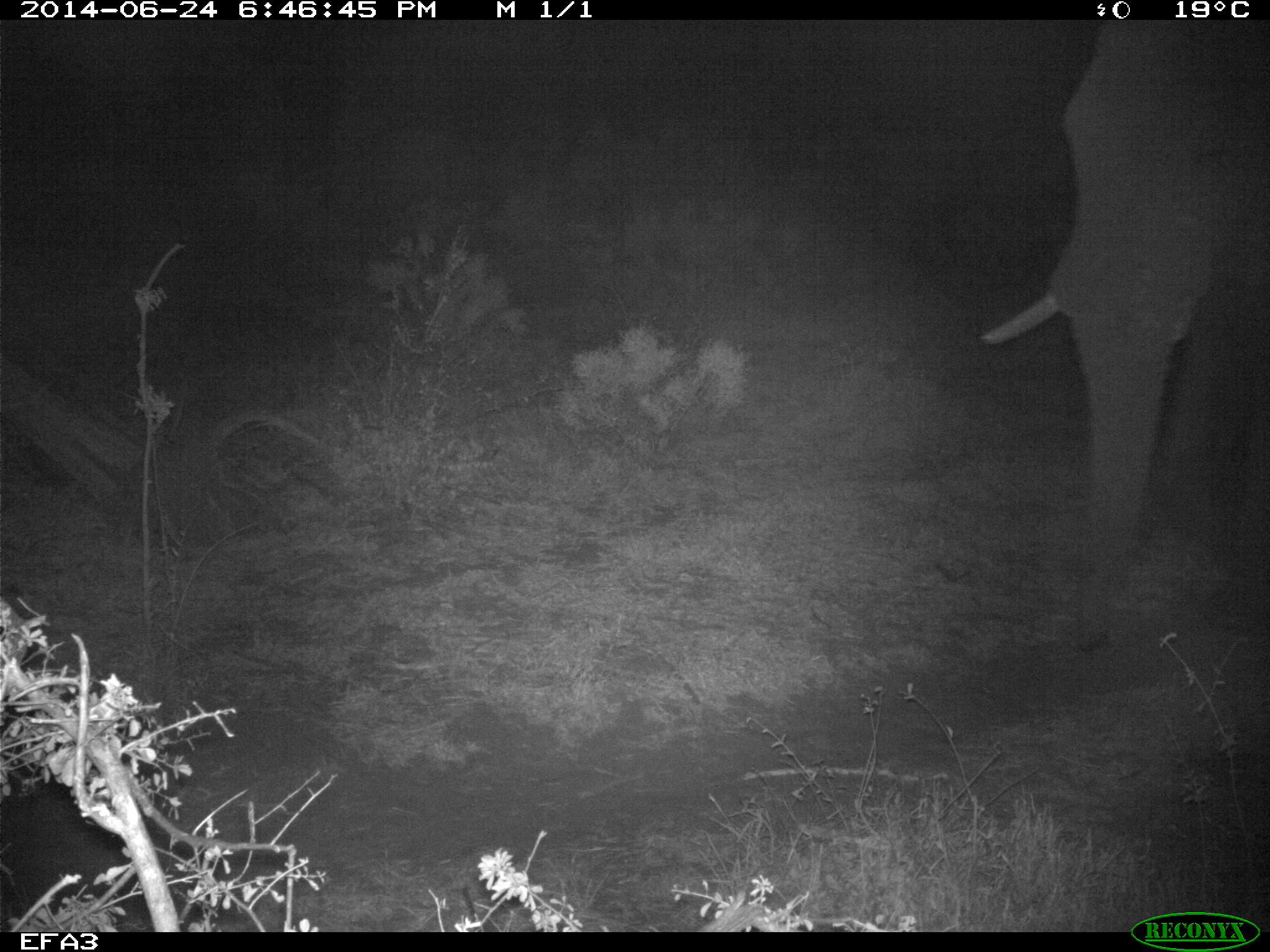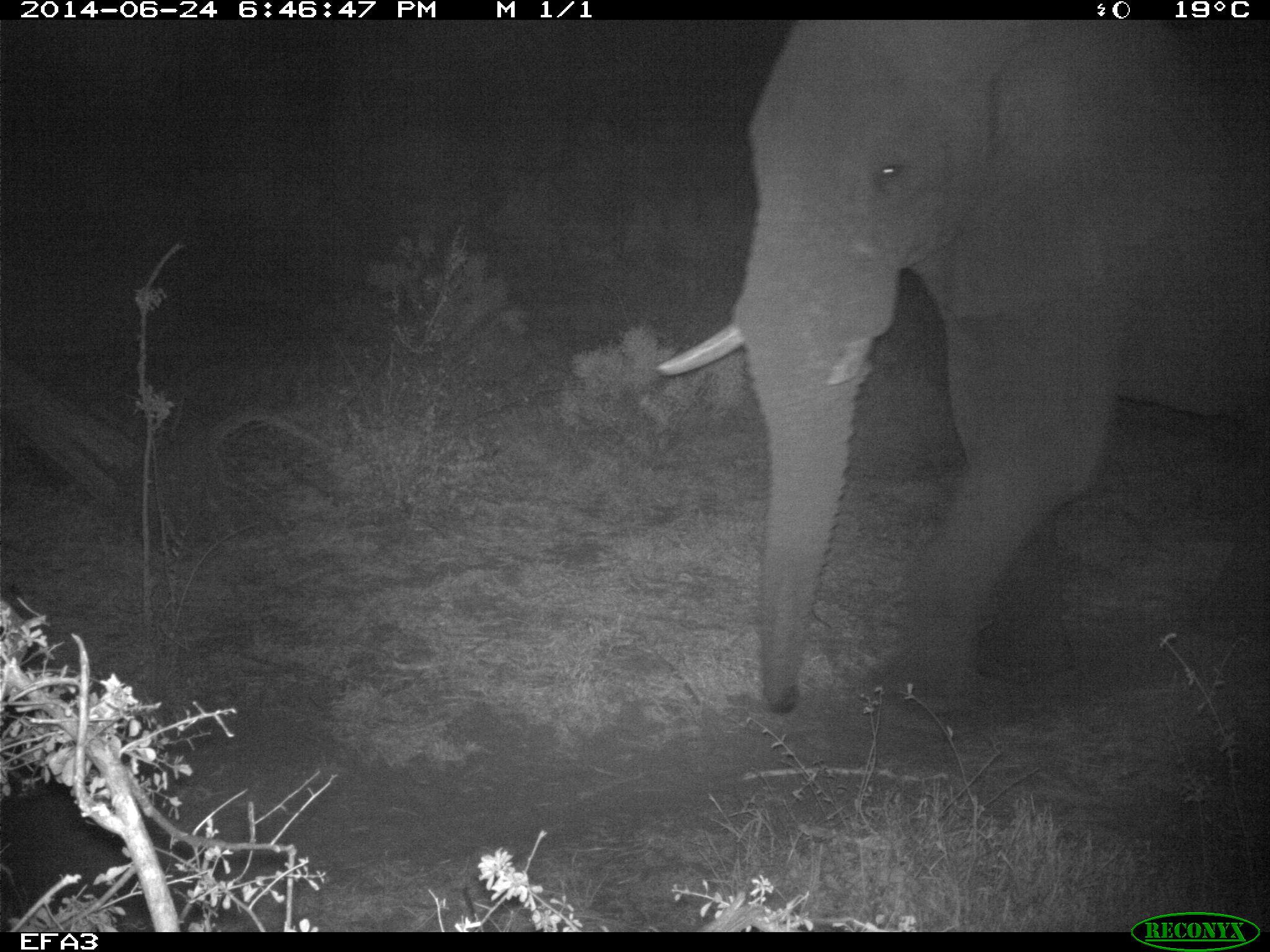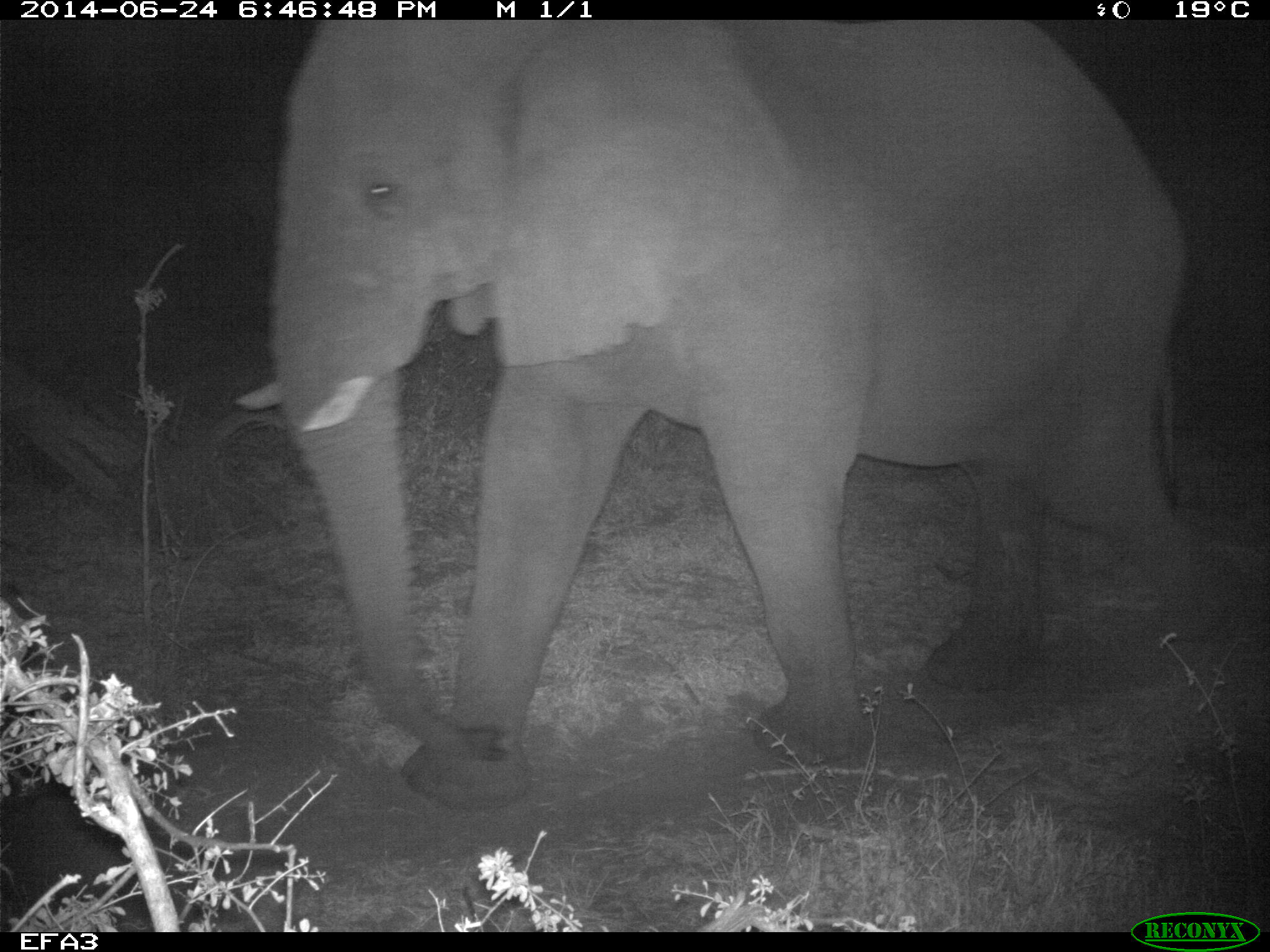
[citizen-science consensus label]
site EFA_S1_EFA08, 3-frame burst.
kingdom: Animalia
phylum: Chordata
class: Mammalia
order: Proboscidea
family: Elephantidae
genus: Loxodonta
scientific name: Loxodonta africana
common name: african bush elephant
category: elephant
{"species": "elephant (african bush elephant) (Loxodonta africana)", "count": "1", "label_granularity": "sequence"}